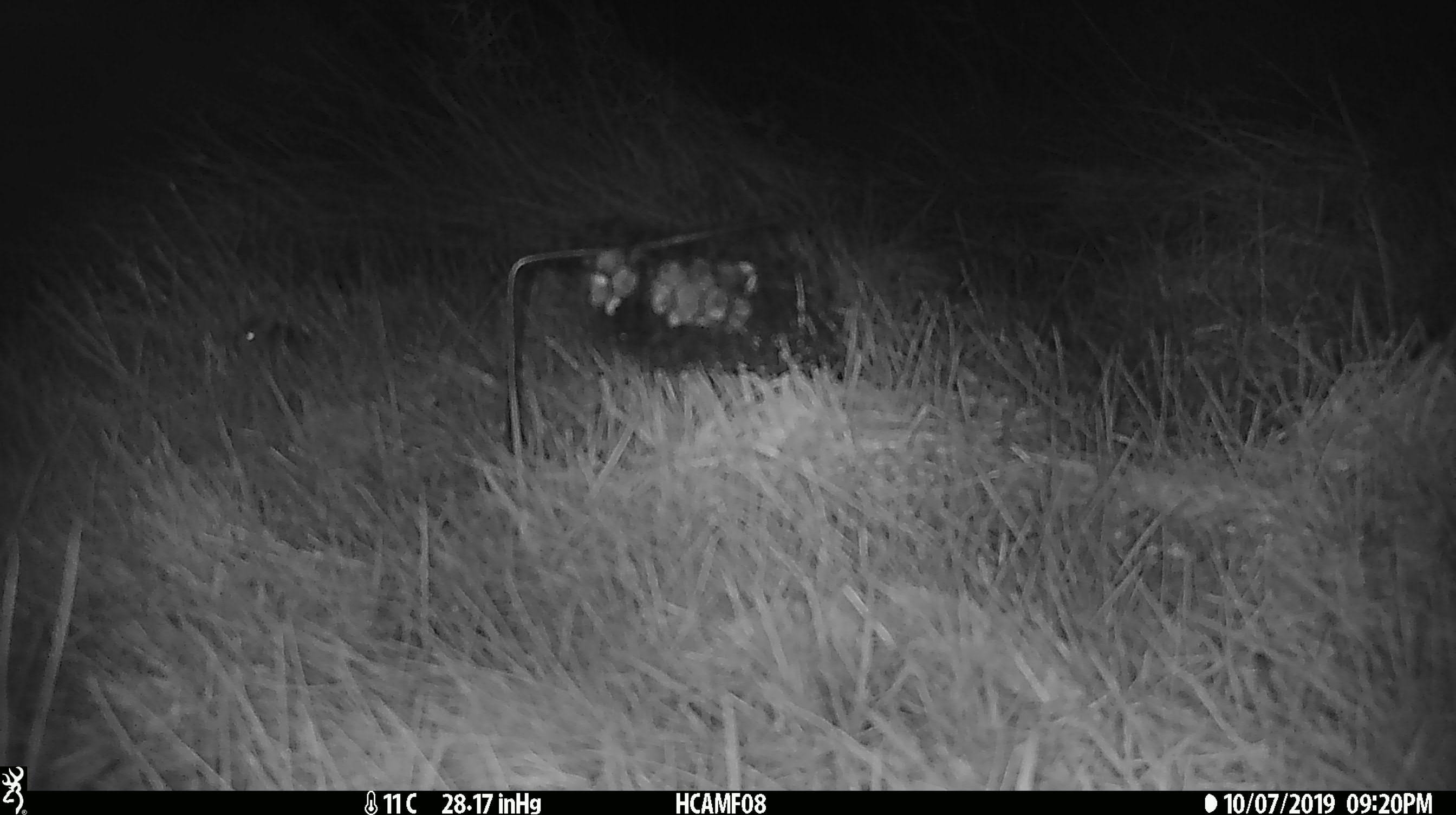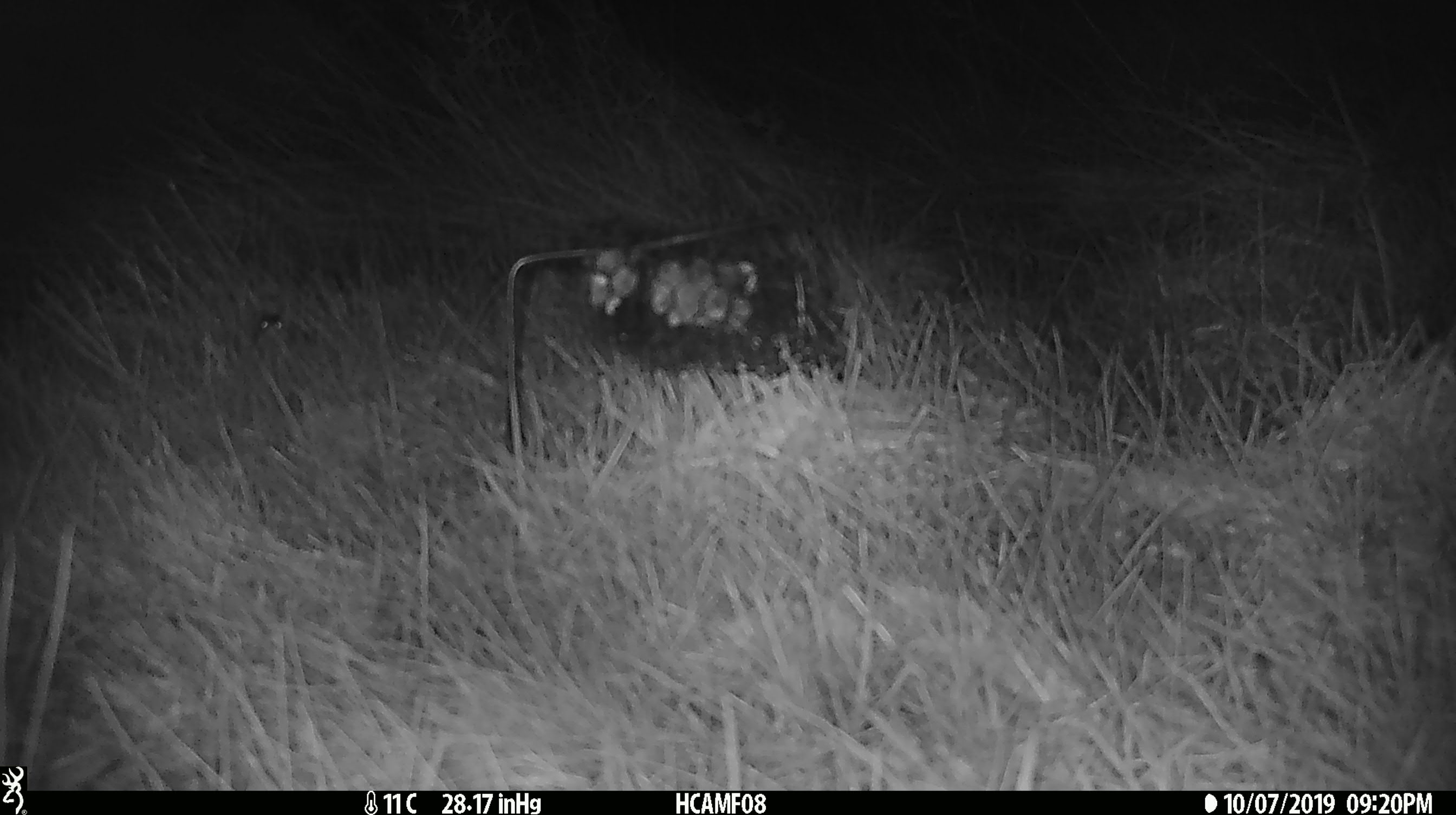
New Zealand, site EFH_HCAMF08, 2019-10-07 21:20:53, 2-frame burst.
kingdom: Animalia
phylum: Chordata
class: Mammalia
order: Rodentia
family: Muridae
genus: Mus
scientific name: Mus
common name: mouse